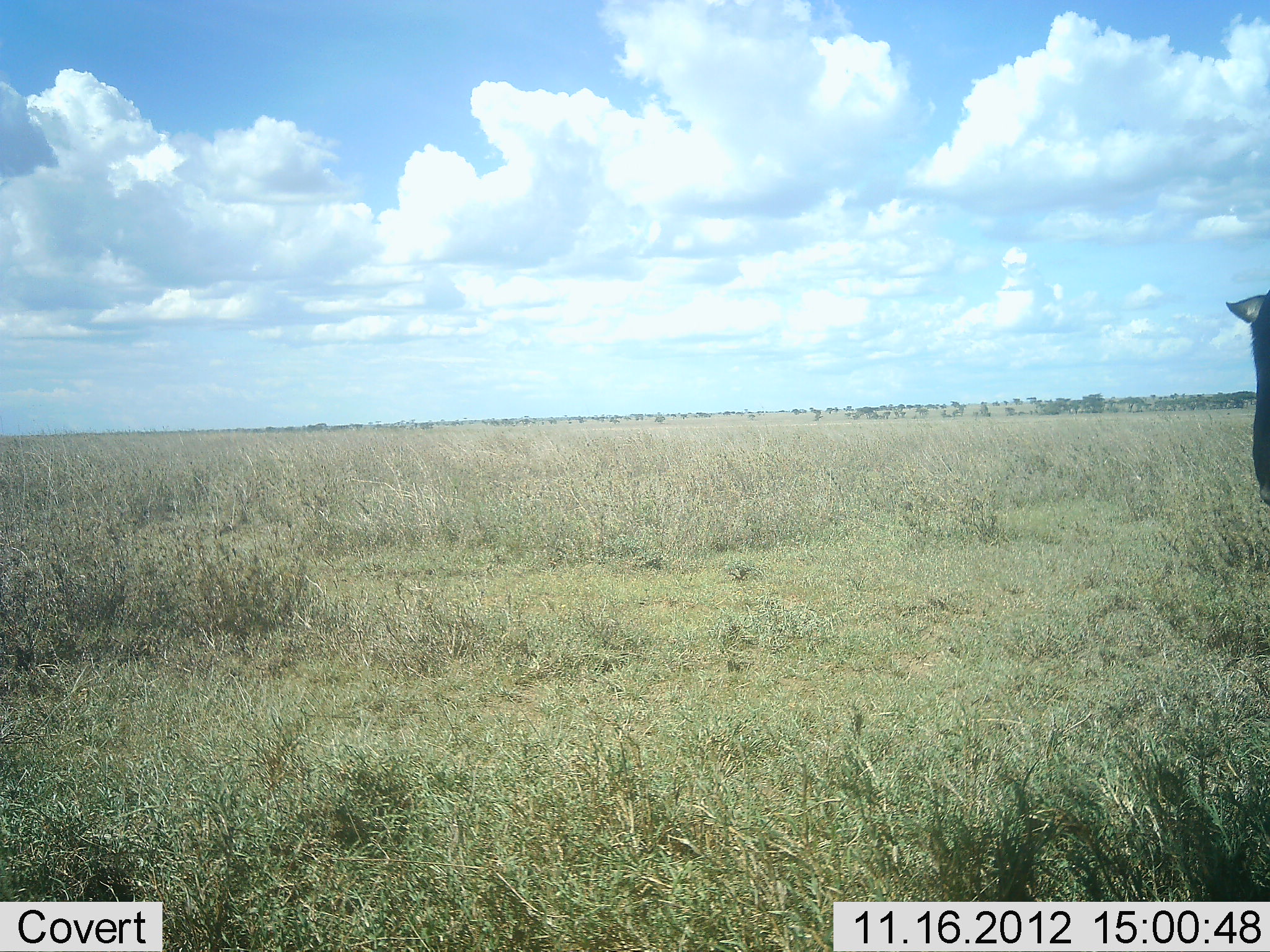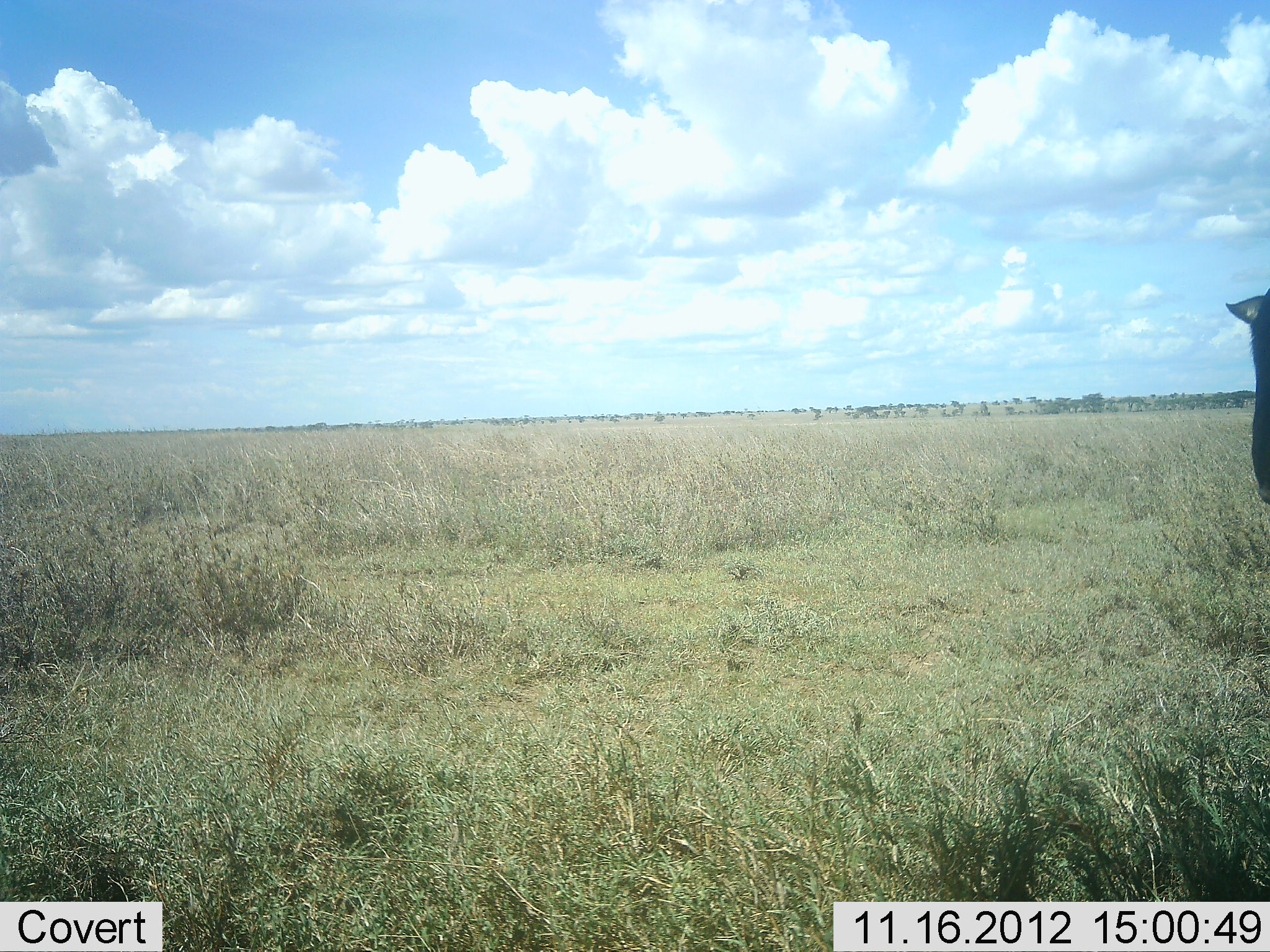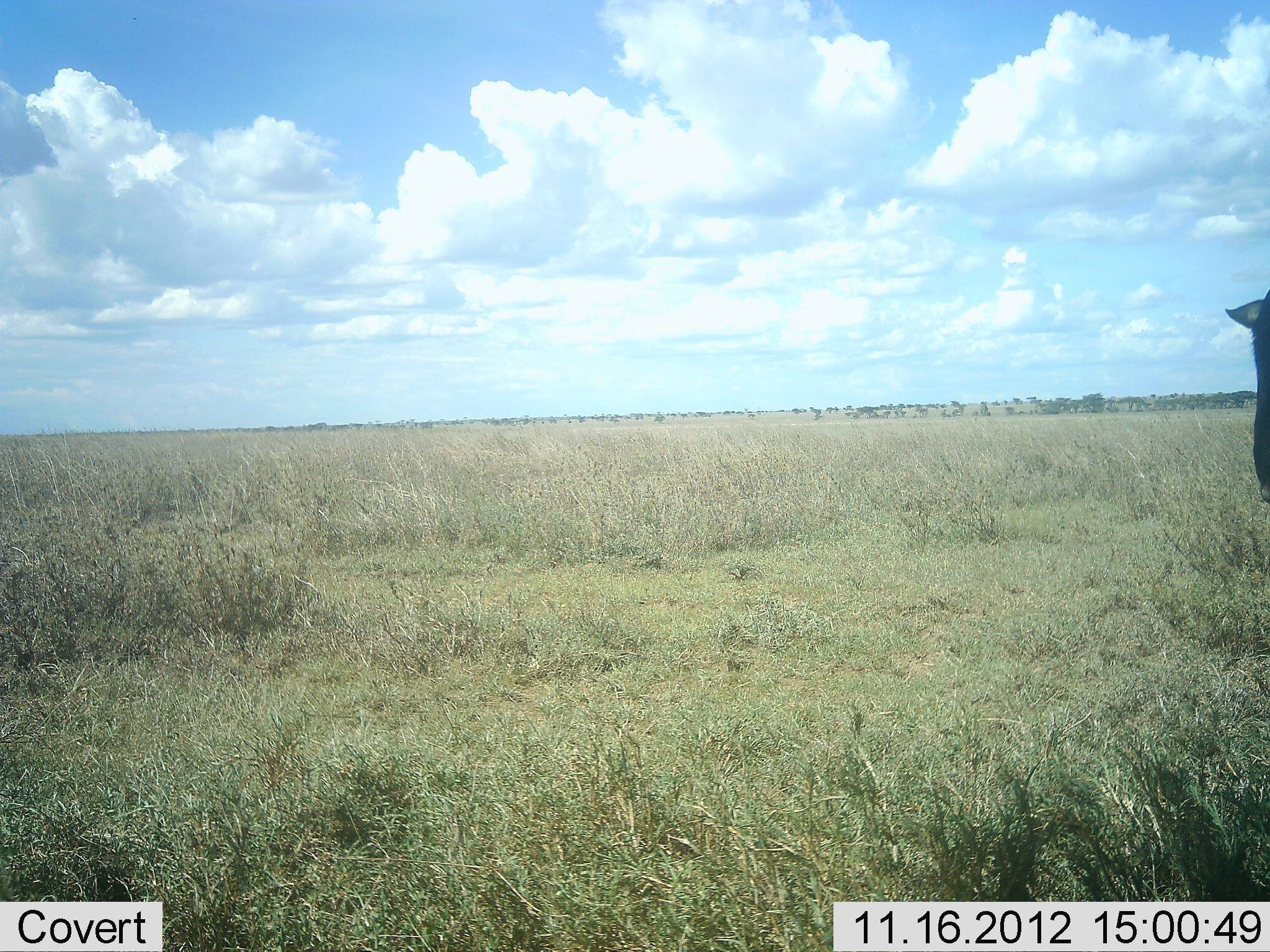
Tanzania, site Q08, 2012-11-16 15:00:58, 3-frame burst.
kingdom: Animalia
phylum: Chordata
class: Mammalia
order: Artiodactyla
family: Bovidae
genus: Connochaetes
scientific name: Connochaetes taurinus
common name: blue wildebeest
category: wildebeest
Wildebeest (blue wildebeest) (Connochaetes taurinus), count 1. Behavior (volunteer vote fractions): standing 88%, resting 0%, moving 0%, interacting 0%. Young present (vote fraction): 0%. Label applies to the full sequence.